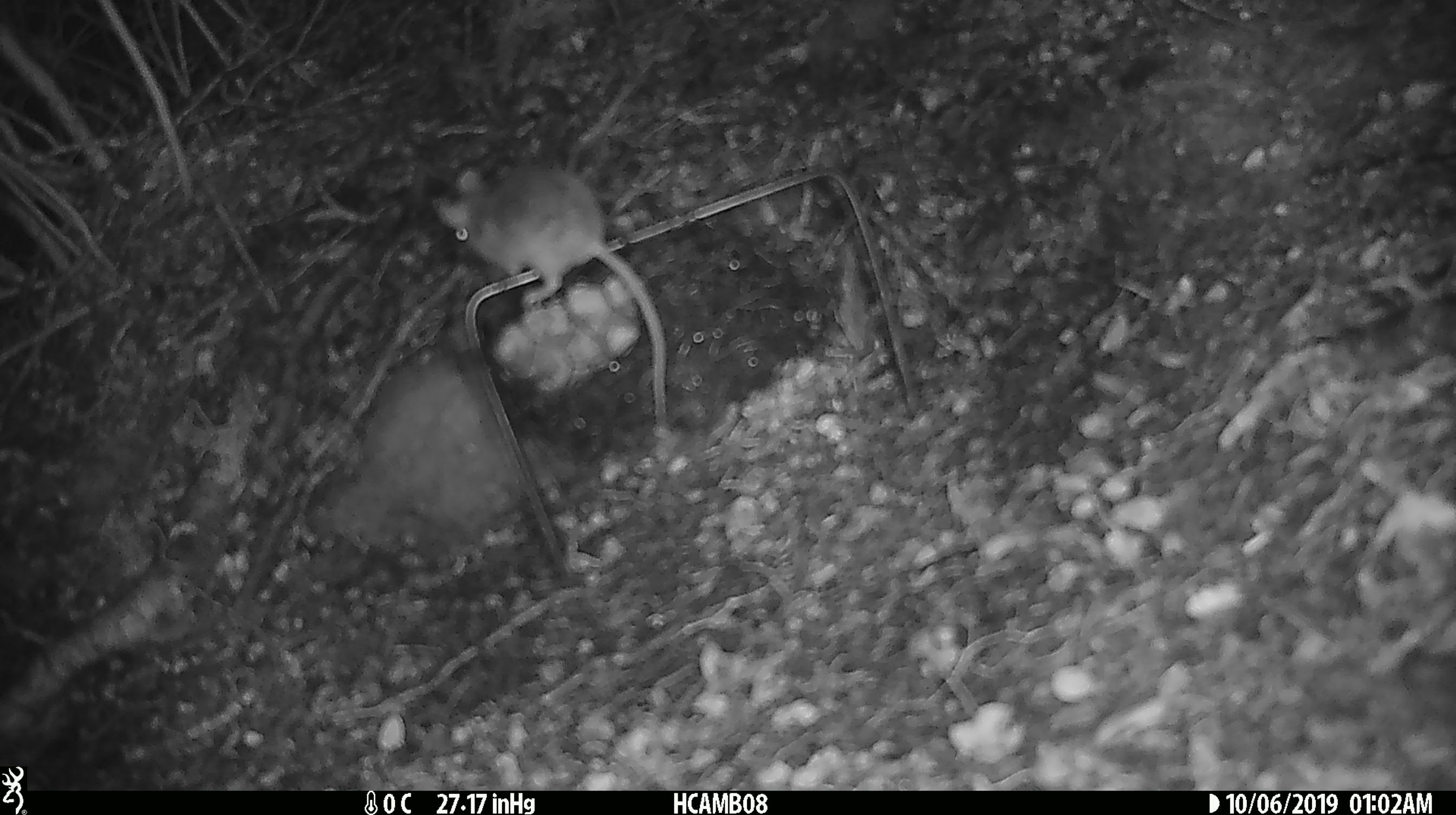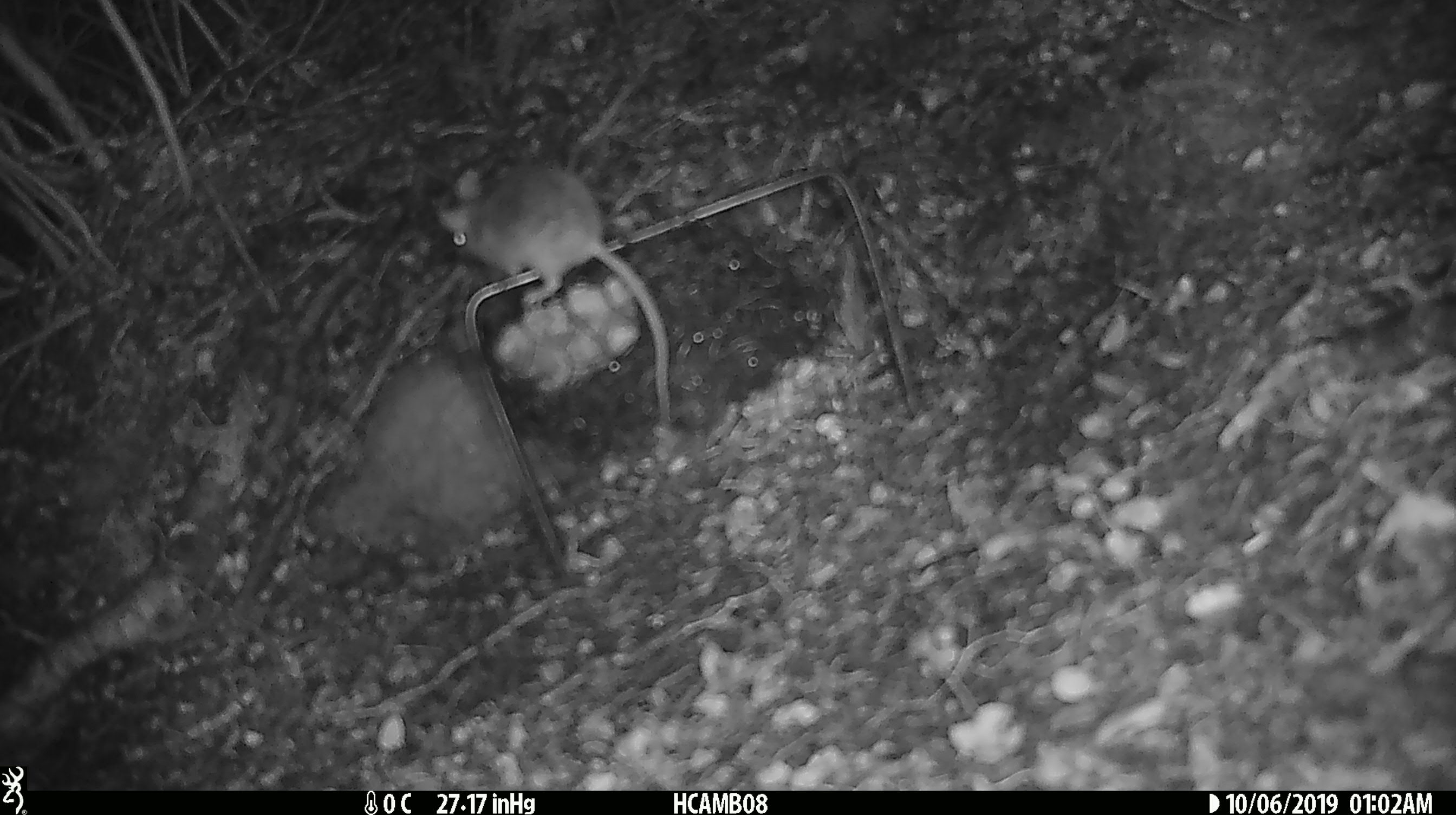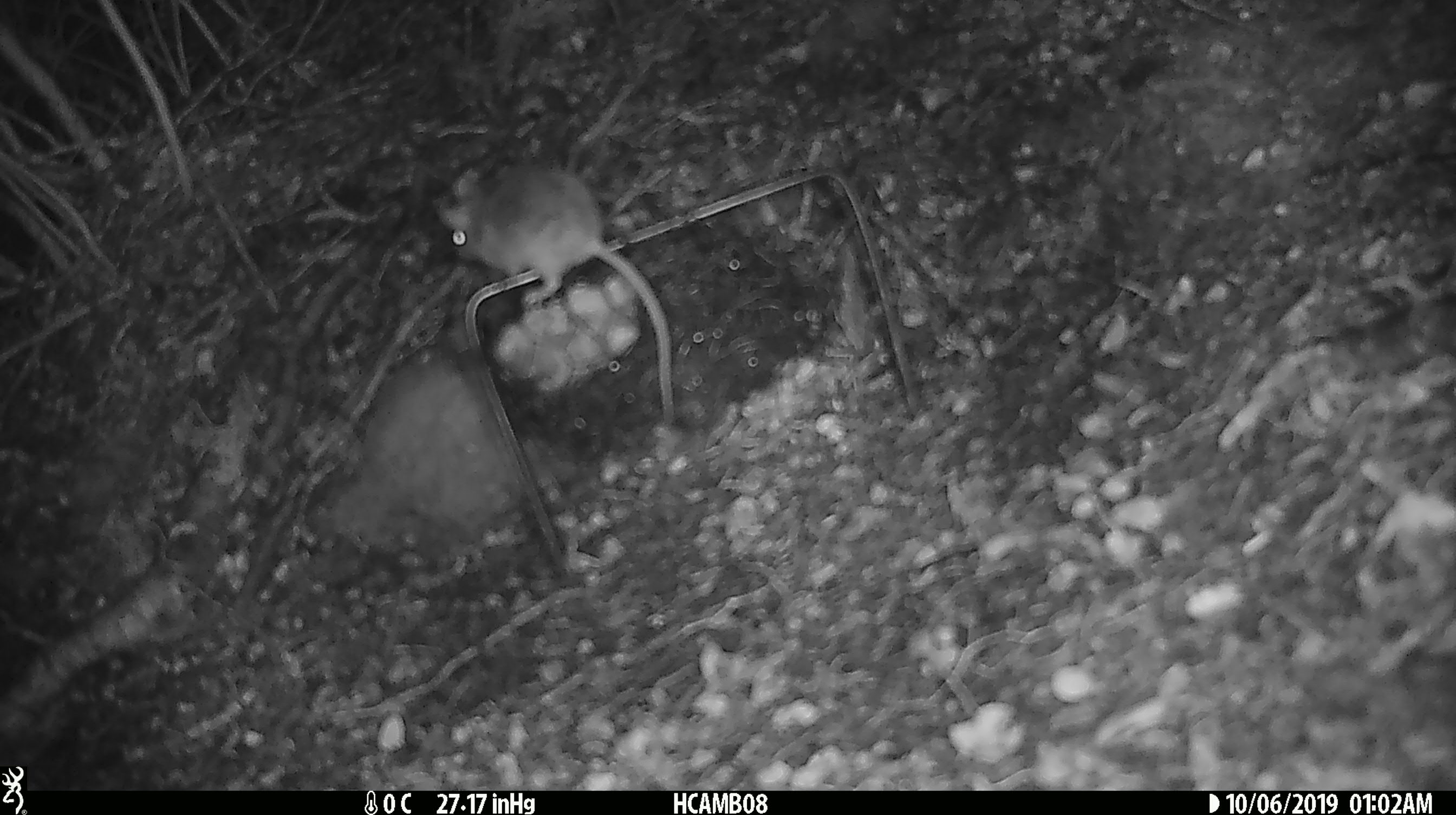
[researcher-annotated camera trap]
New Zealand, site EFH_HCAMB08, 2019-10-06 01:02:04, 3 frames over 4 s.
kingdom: Animalia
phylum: Chordata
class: Mammalia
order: Rodentia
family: Muridae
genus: Mus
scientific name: Mus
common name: mouse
Mouse (Mus).